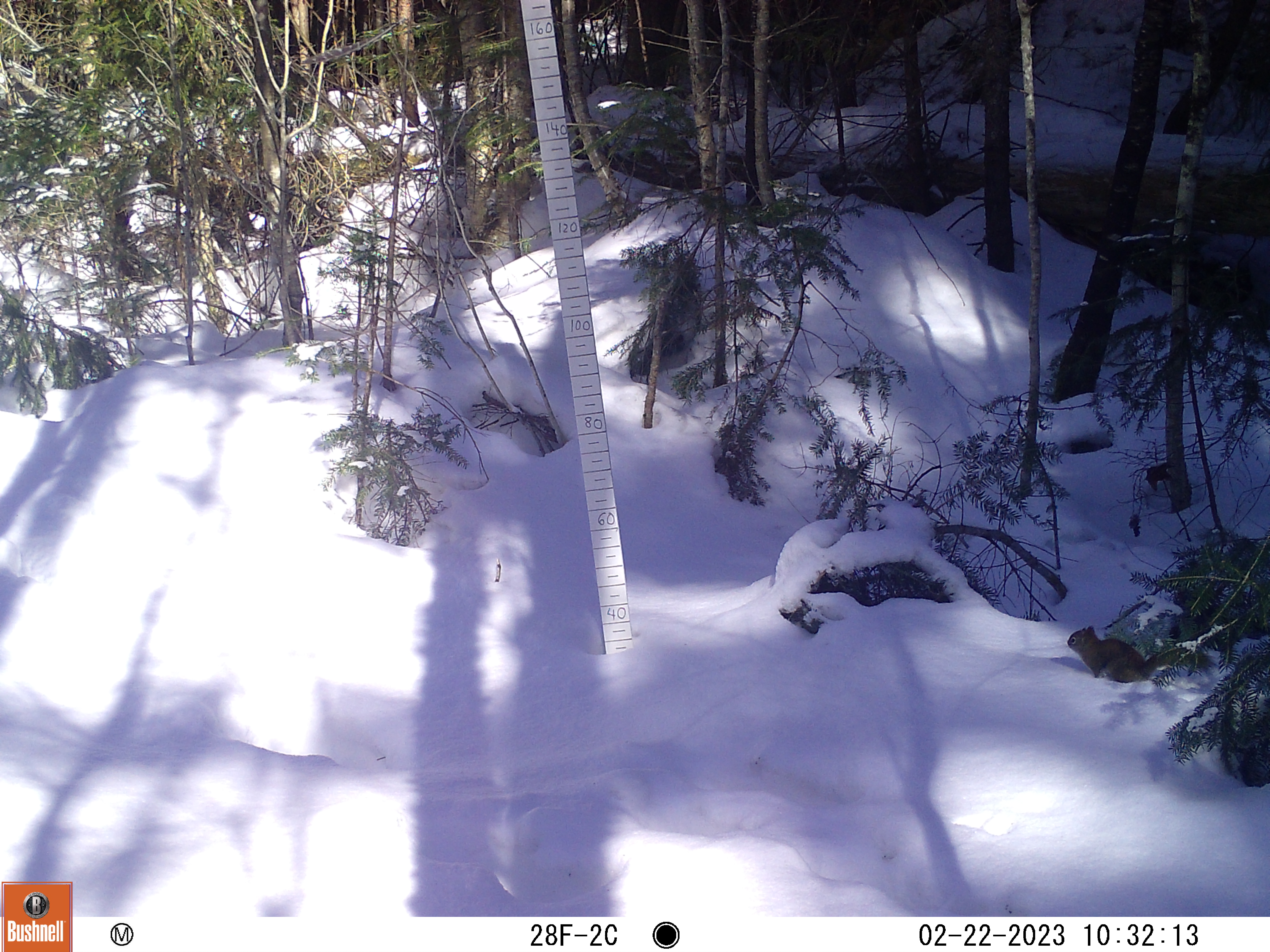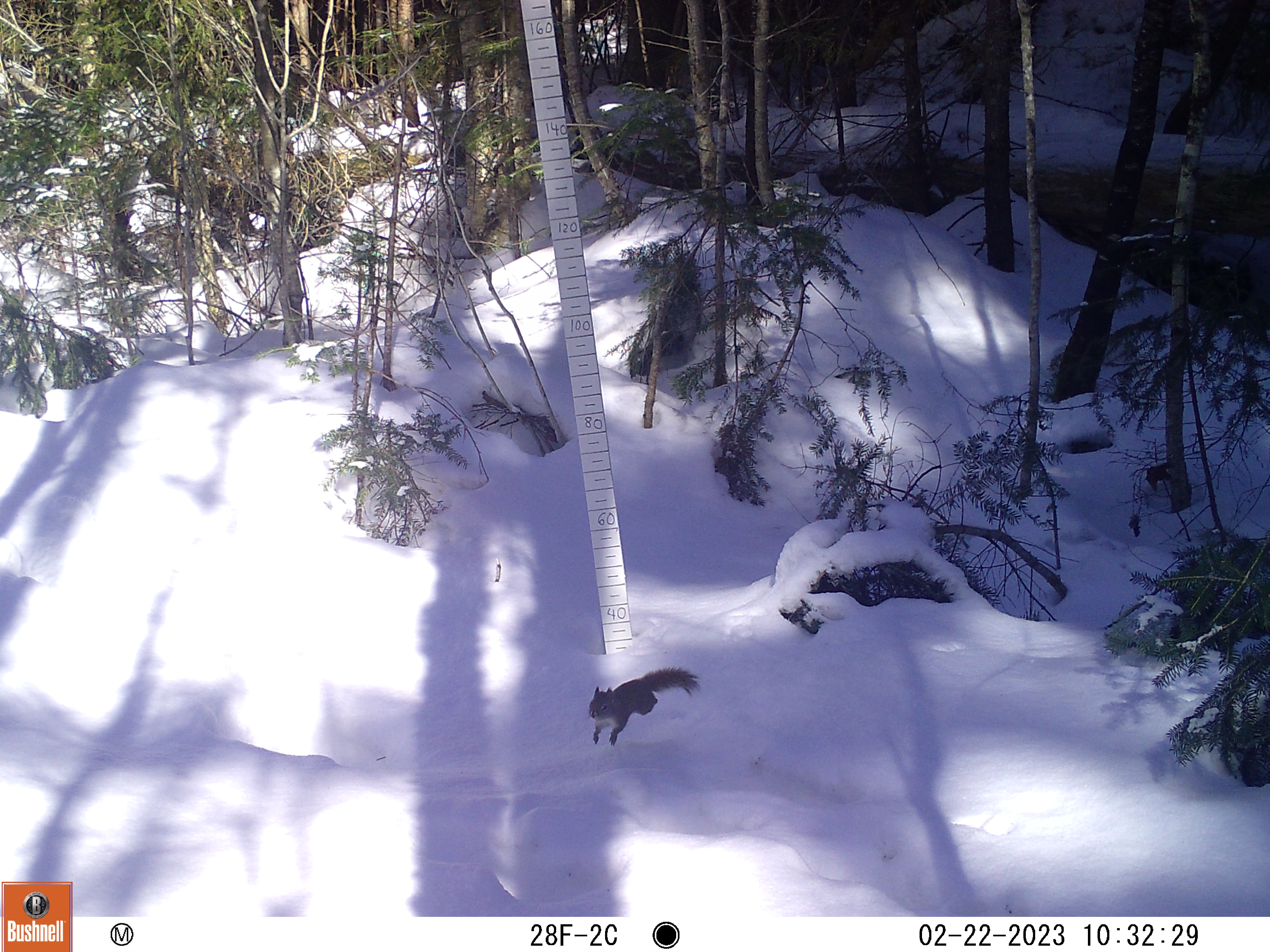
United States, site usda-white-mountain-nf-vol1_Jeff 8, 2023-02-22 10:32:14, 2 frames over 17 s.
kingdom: Animalia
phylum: Chordata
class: Mammalia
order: Rodentia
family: Sciuridae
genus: Tamiasciurus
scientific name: Tamiasciurus hudsonicus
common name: red squirrel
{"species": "red squirrel (Tamiasciurus hudsonicus)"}